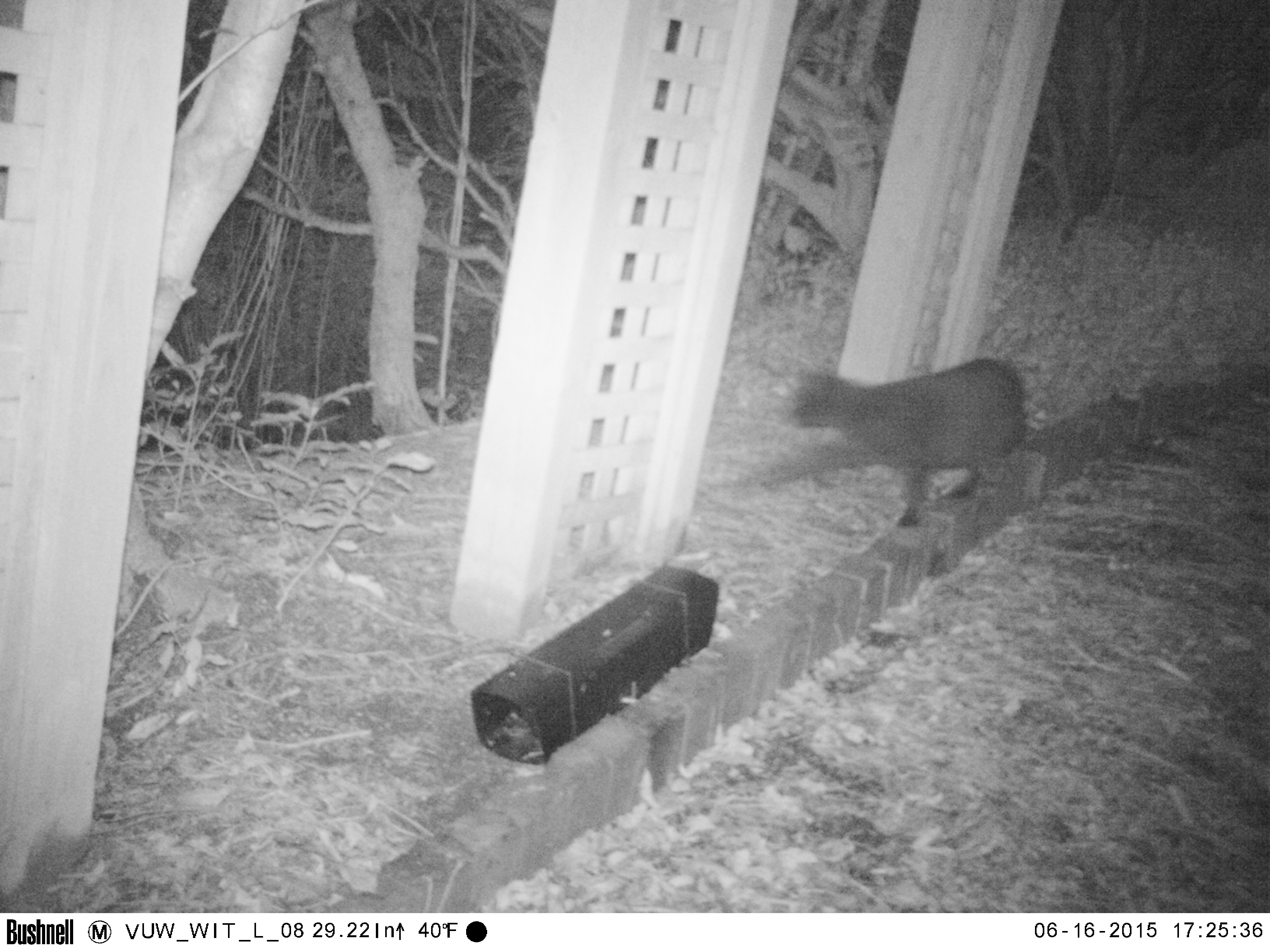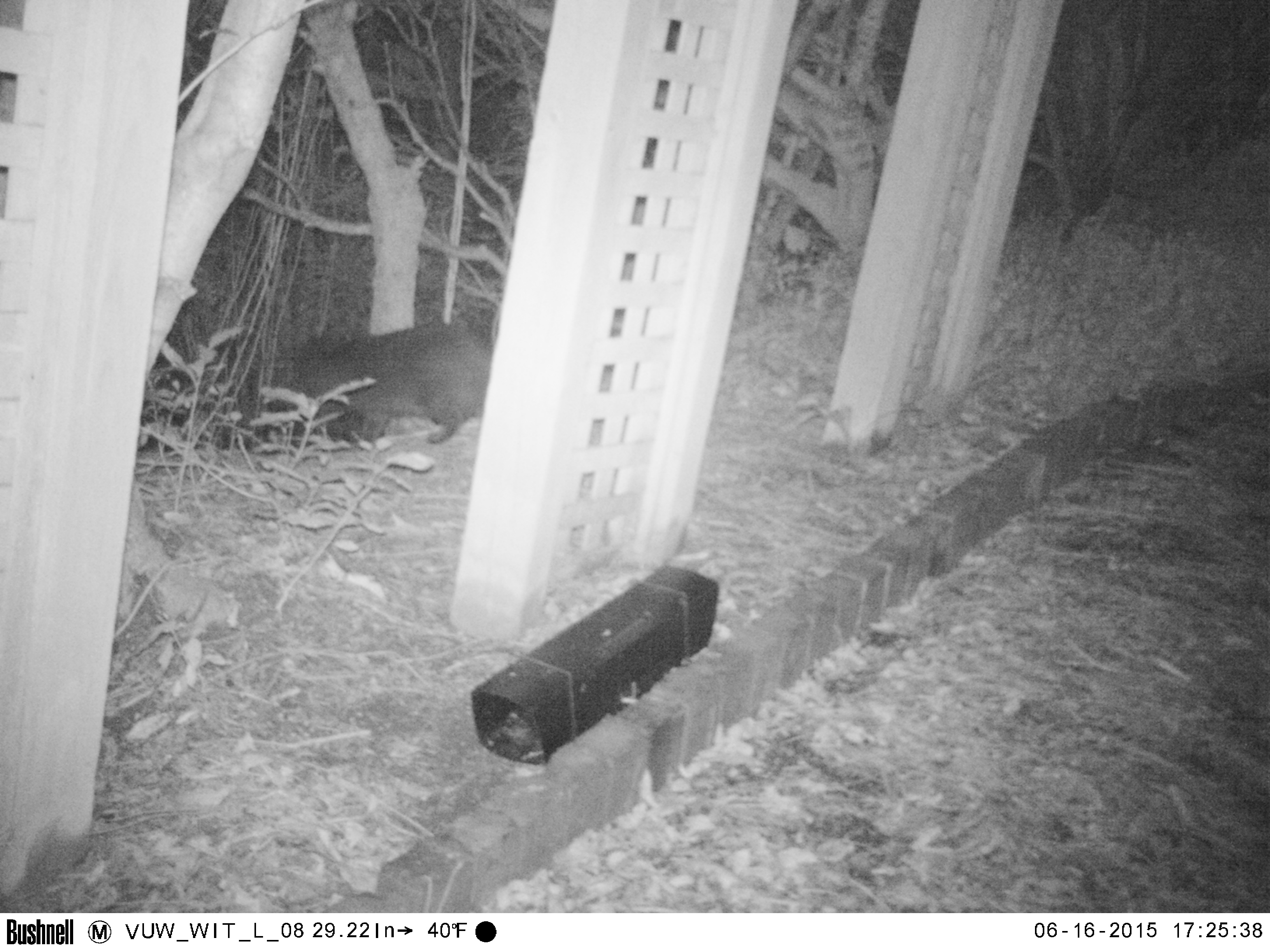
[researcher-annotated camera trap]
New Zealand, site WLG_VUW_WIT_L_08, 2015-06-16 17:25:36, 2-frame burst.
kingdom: Animalia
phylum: Chordata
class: Mammalia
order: Carnivora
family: Felidae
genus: Felis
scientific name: Felis catus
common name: domestic cat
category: cat